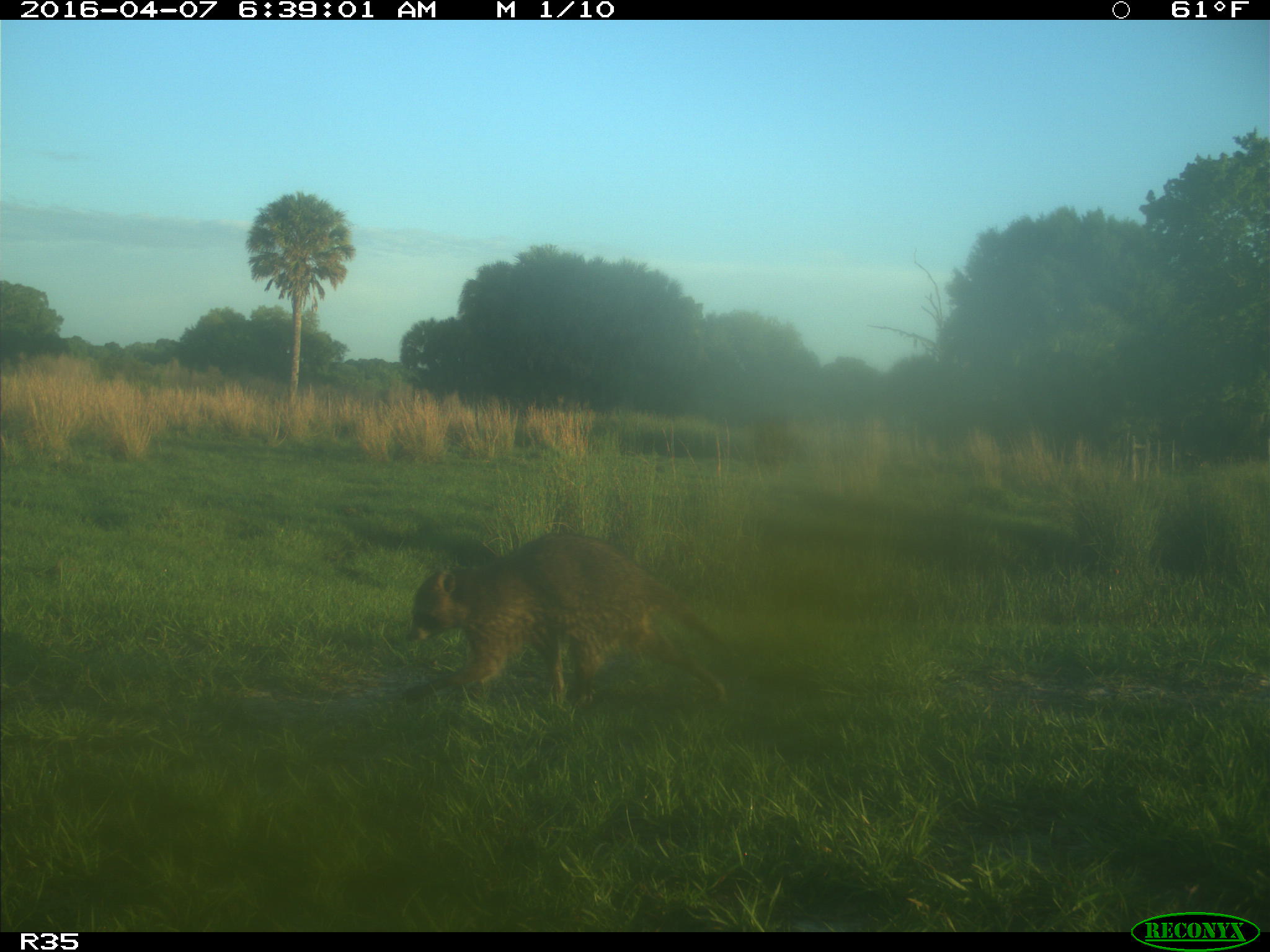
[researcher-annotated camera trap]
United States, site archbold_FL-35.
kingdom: Animalia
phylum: Chordata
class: Mammalia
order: Carnivora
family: Procyonidae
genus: Procyon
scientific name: Procyon lotor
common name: common raccoon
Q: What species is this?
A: Procyon lotor (common raccoon).